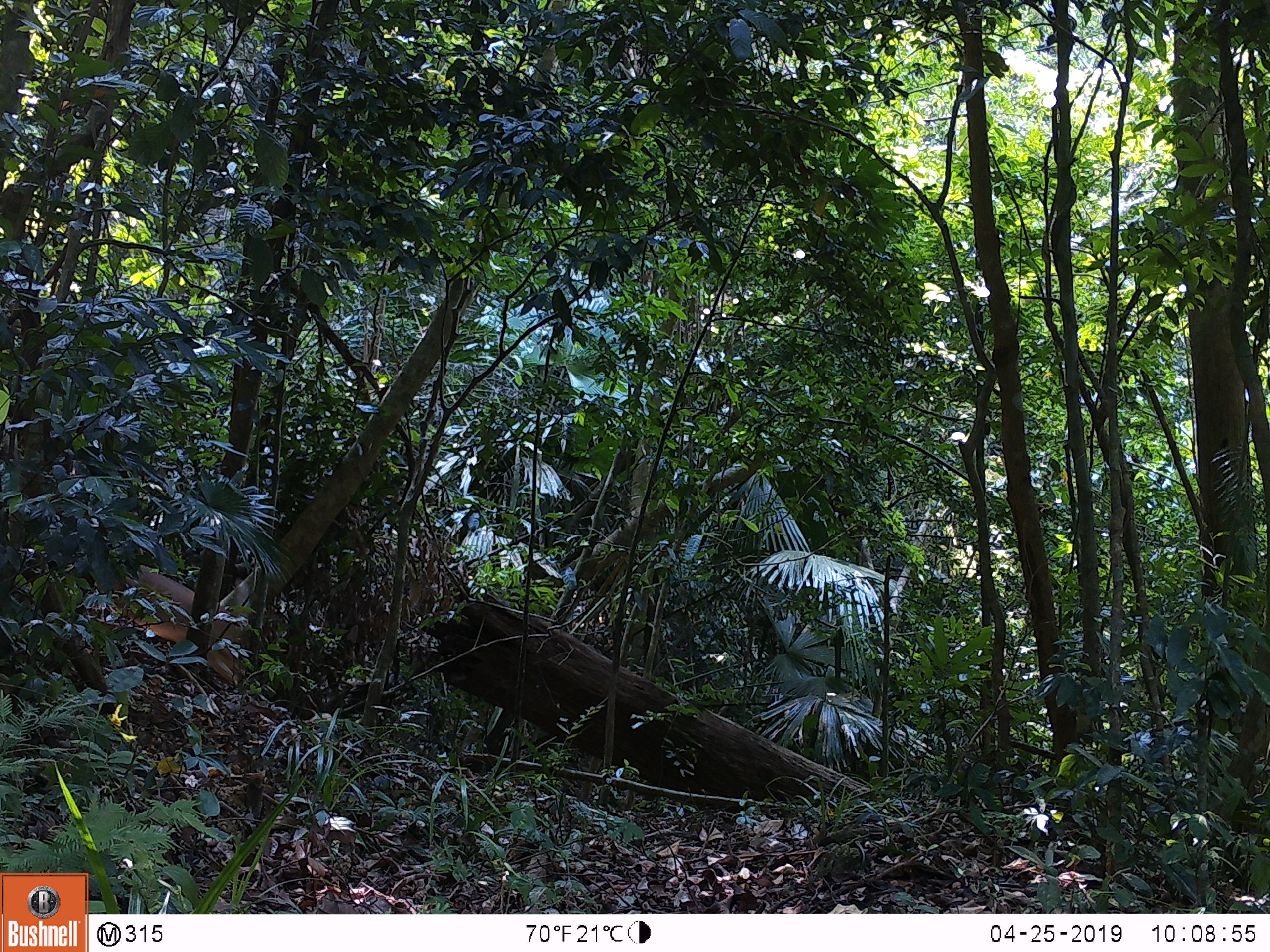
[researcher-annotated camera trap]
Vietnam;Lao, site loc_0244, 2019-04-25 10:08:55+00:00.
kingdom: Animalia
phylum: Chordata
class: Mammalia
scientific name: Laurasiatheria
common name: ungulate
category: unidentified ungulates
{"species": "unidentified ungulates (ungulate) (Laurasiatheria)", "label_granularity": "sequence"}